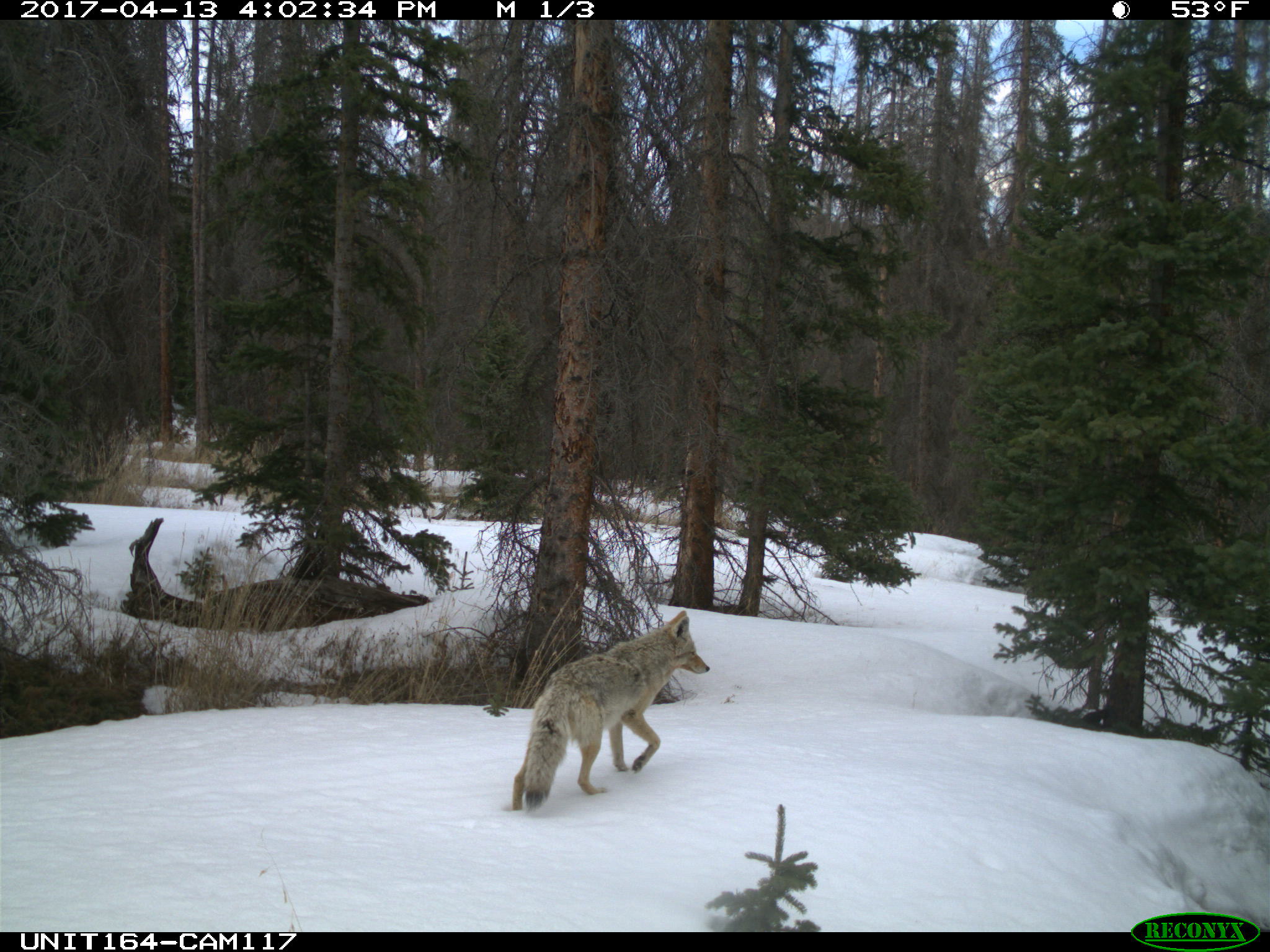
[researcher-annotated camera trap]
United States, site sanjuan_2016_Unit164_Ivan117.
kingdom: Animalia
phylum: Chordata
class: Mammalia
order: Carnivora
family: Canidae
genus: Canis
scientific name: Canis latrans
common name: coyote